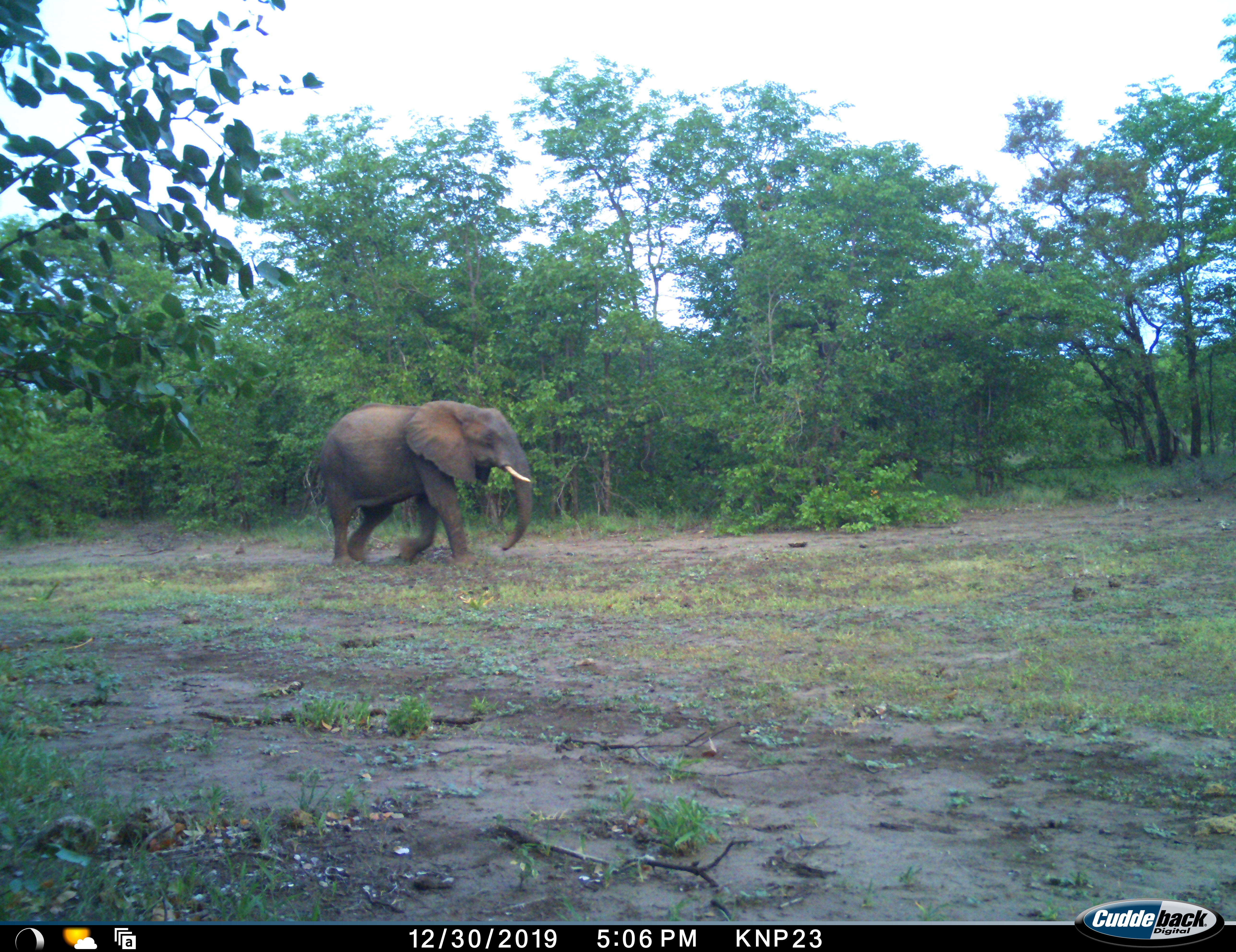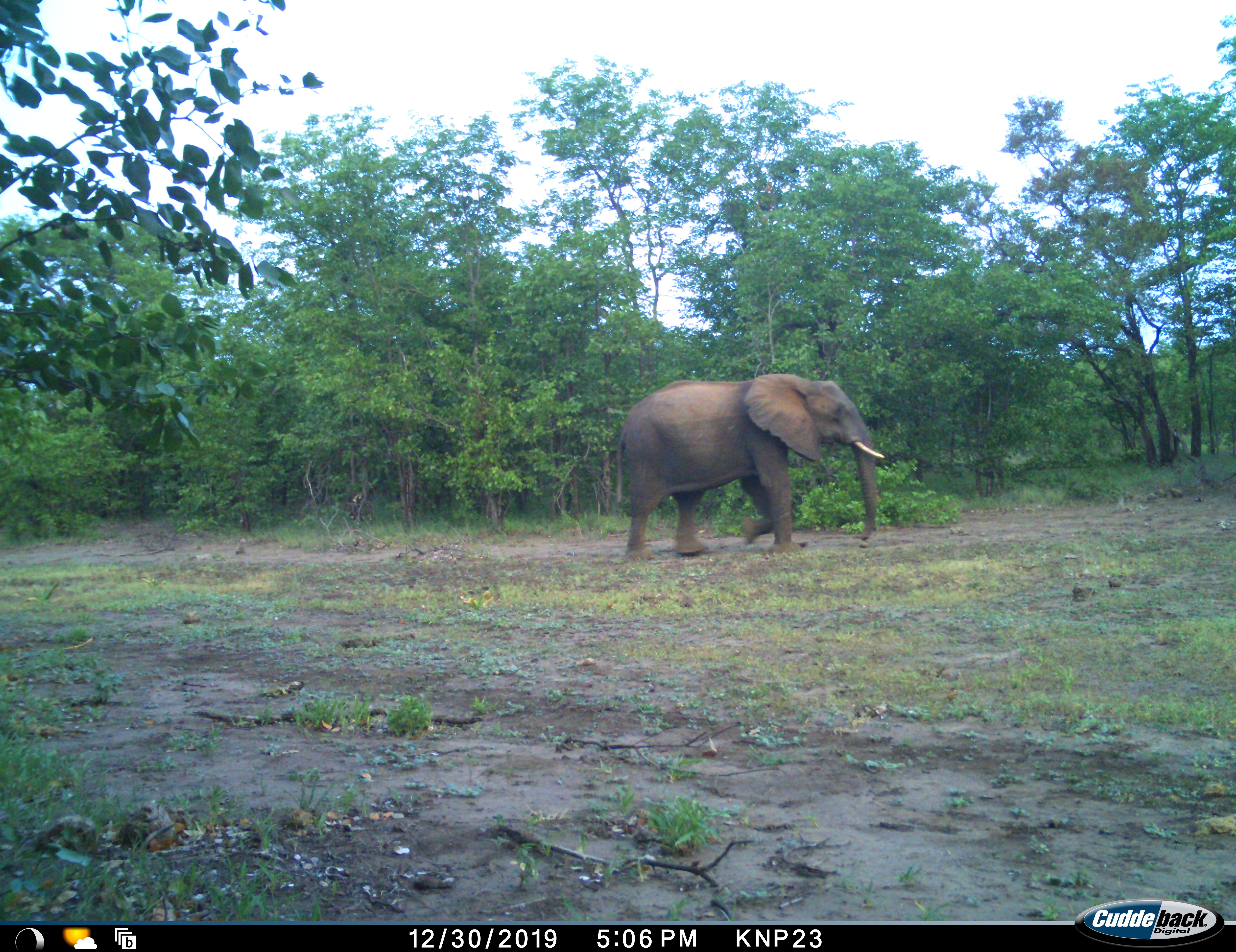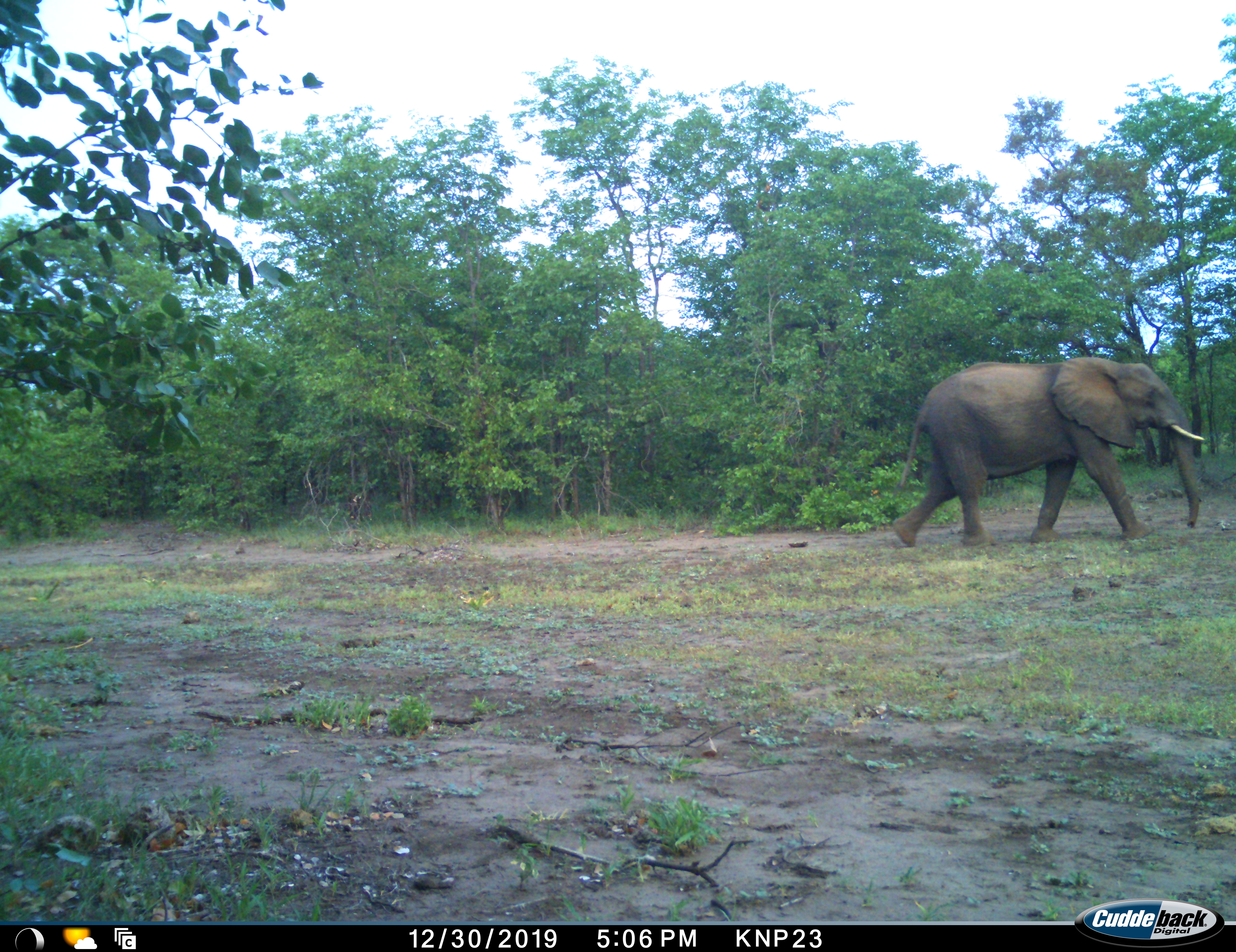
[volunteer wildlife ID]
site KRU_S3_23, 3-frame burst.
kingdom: Animalia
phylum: Chordata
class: Mammalia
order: Proboscidea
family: Elephantidae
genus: Loxodonta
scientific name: Loxodonta africana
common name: african bush elephant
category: elephant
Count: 1.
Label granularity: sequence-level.